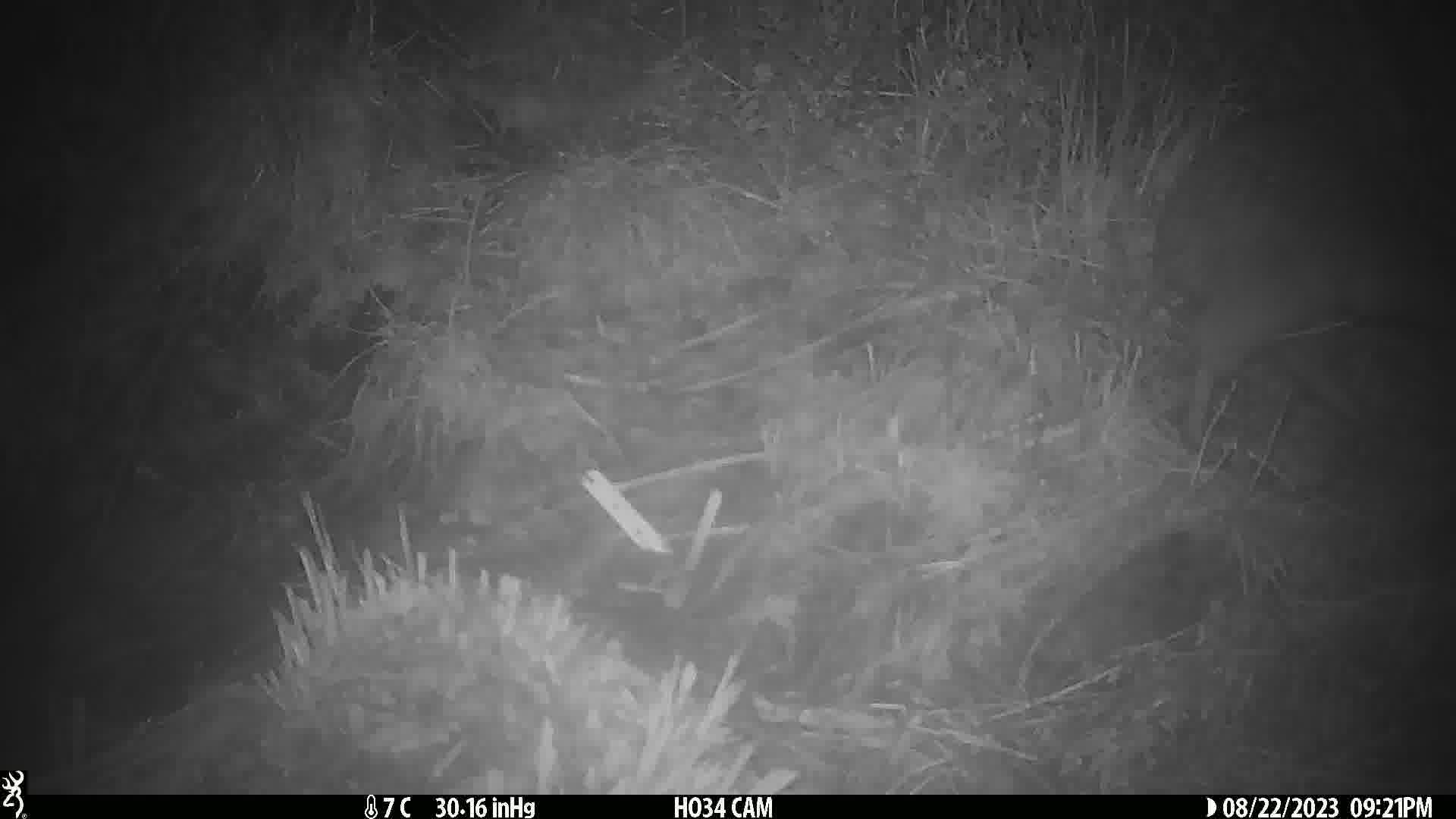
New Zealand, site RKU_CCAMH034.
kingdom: Animalia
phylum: Chordata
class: Aves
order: Apterygiformes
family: Apterygidae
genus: Apteryx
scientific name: Apteryx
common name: kiwi